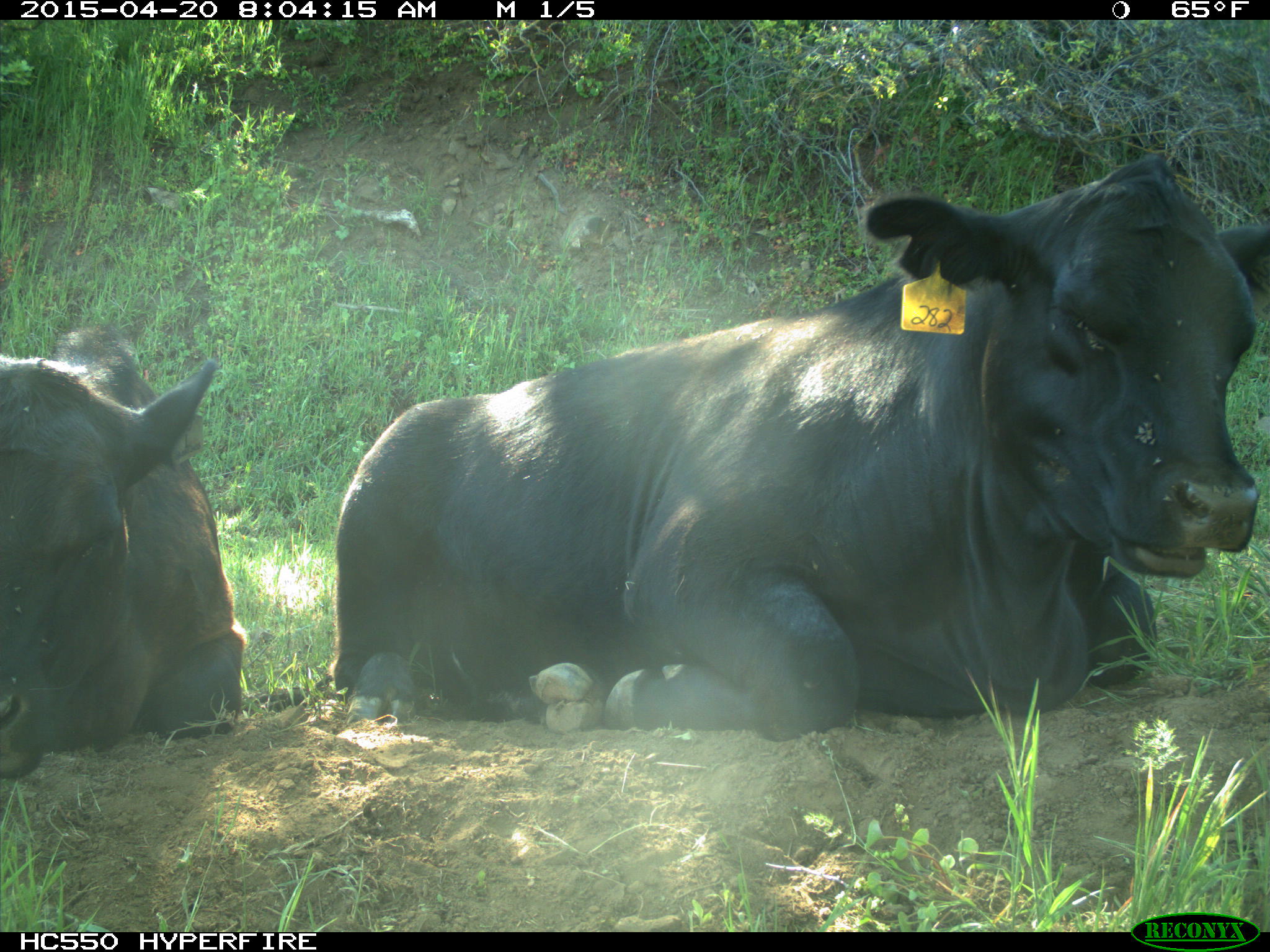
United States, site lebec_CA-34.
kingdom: Animalia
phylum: Chordata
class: Mammalia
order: Artiodactyla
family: Bovidae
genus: Bos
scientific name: Bos taurus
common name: domestic cow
Bos taurus (domestic cow).